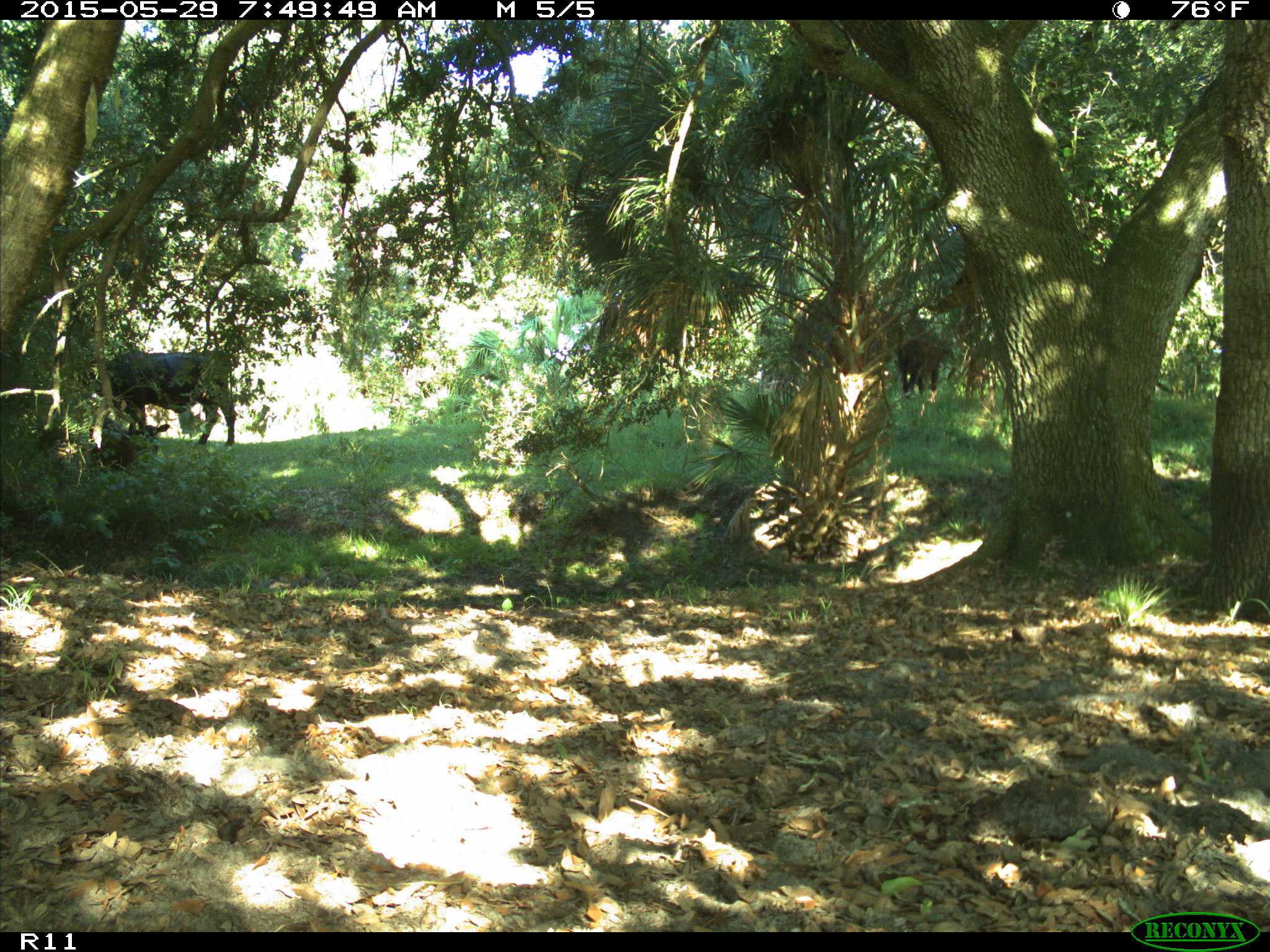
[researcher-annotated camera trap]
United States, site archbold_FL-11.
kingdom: Animalia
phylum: Chordata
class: Mammalia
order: Artiodactyla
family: Bovidae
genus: Bos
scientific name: Bos taurus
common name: domestic cow